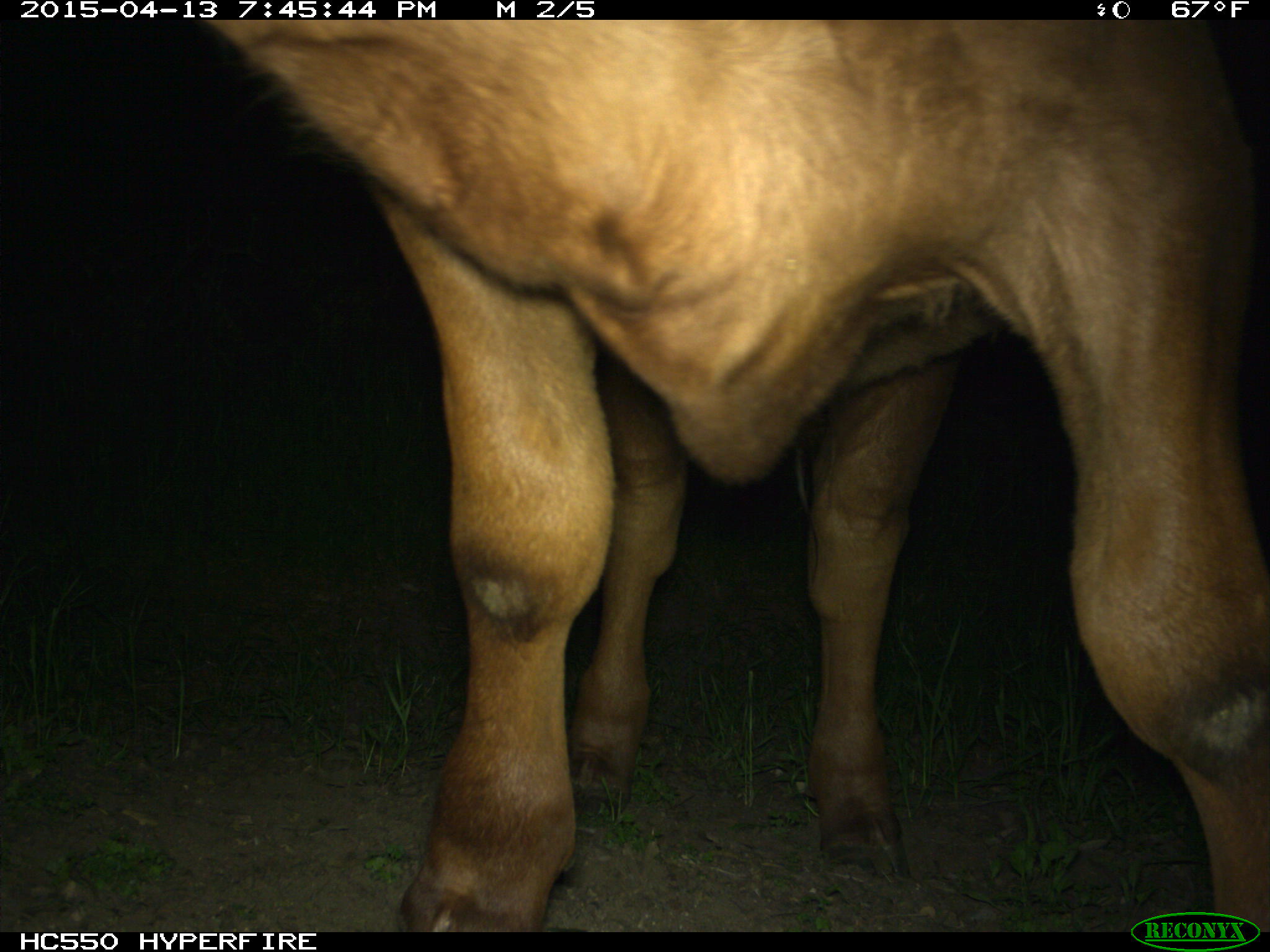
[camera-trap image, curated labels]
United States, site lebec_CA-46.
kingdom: Animalia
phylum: Chordata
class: Mammalia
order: Artiodactyla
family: Bovidae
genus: Bos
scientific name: Bos taurus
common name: domestic cow